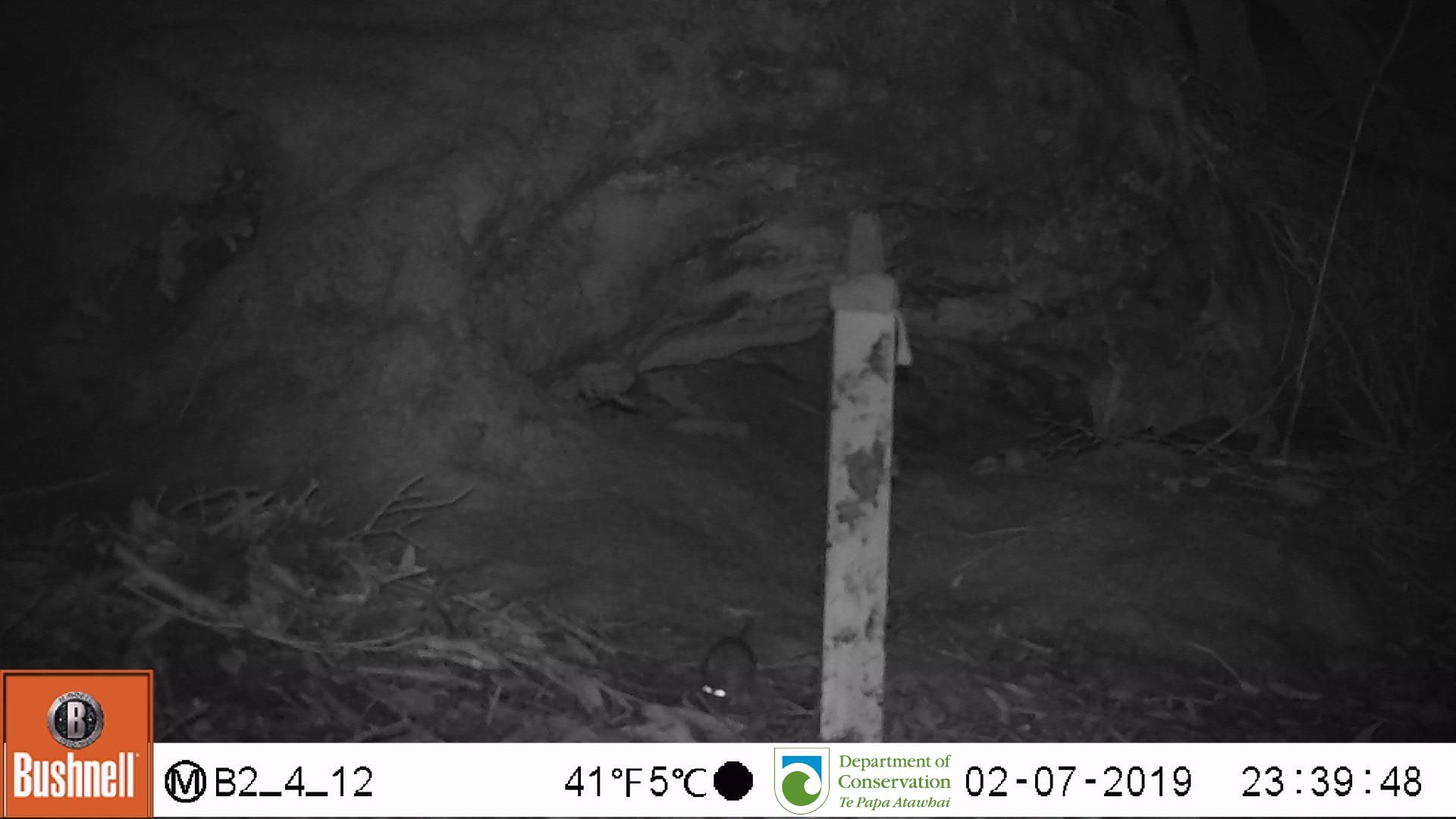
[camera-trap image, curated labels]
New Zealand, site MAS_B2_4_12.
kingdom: Animalia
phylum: Chordata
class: Mammalia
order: Rodentia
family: Muridae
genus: Mus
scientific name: Mus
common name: mouse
Mouse (Mus).